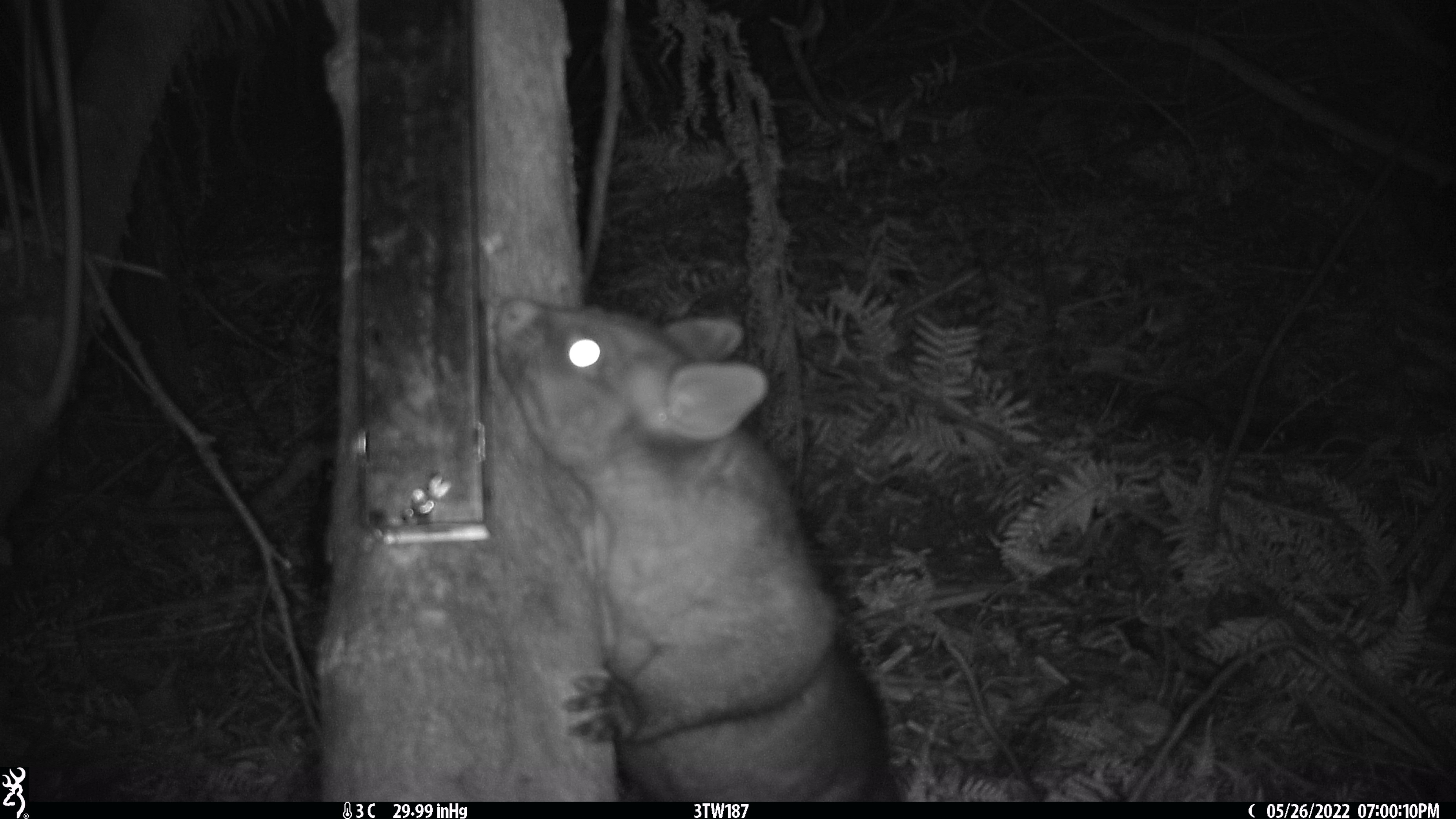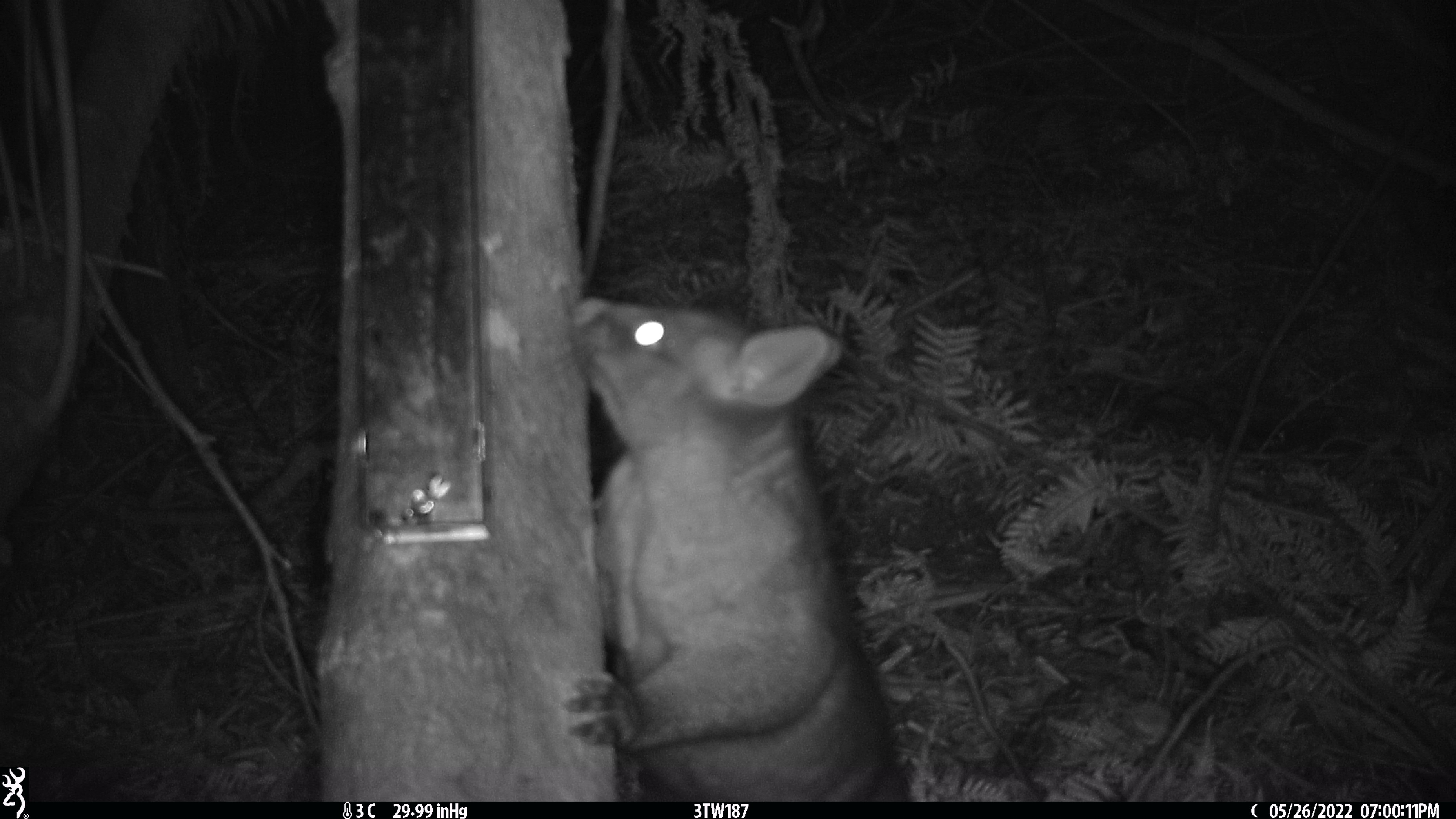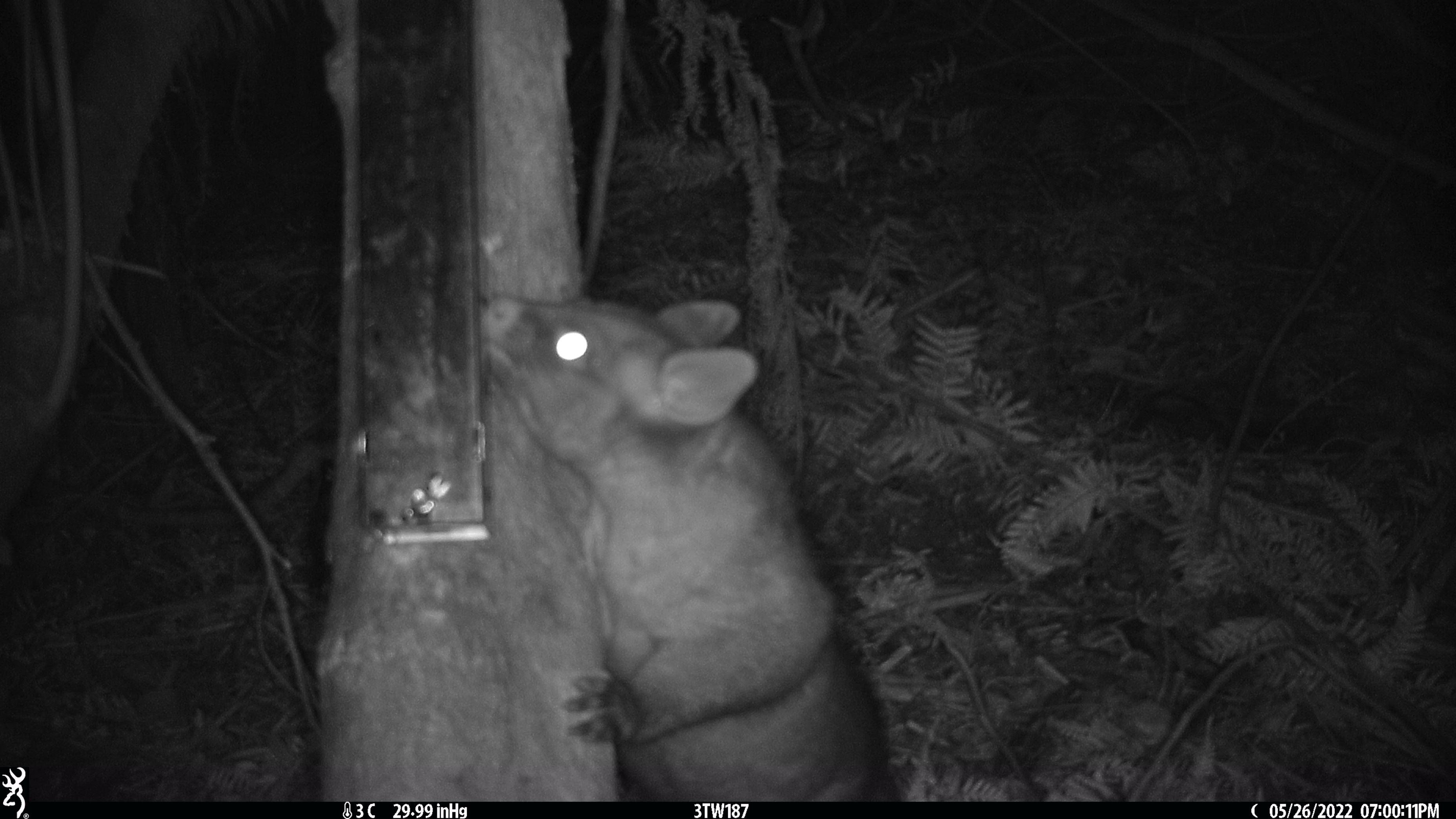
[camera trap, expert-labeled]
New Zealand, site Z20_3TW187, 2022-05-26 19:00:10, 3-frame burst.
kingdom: Animalia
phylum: Chordata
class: Mammalia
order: Diprotodontia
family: Phalangeridae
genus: Trichosurus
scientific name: Trichosurus vulpecula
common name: common brushtail possum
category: possum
Possum (common brushtail possum) (Trichosurus vulpecula).